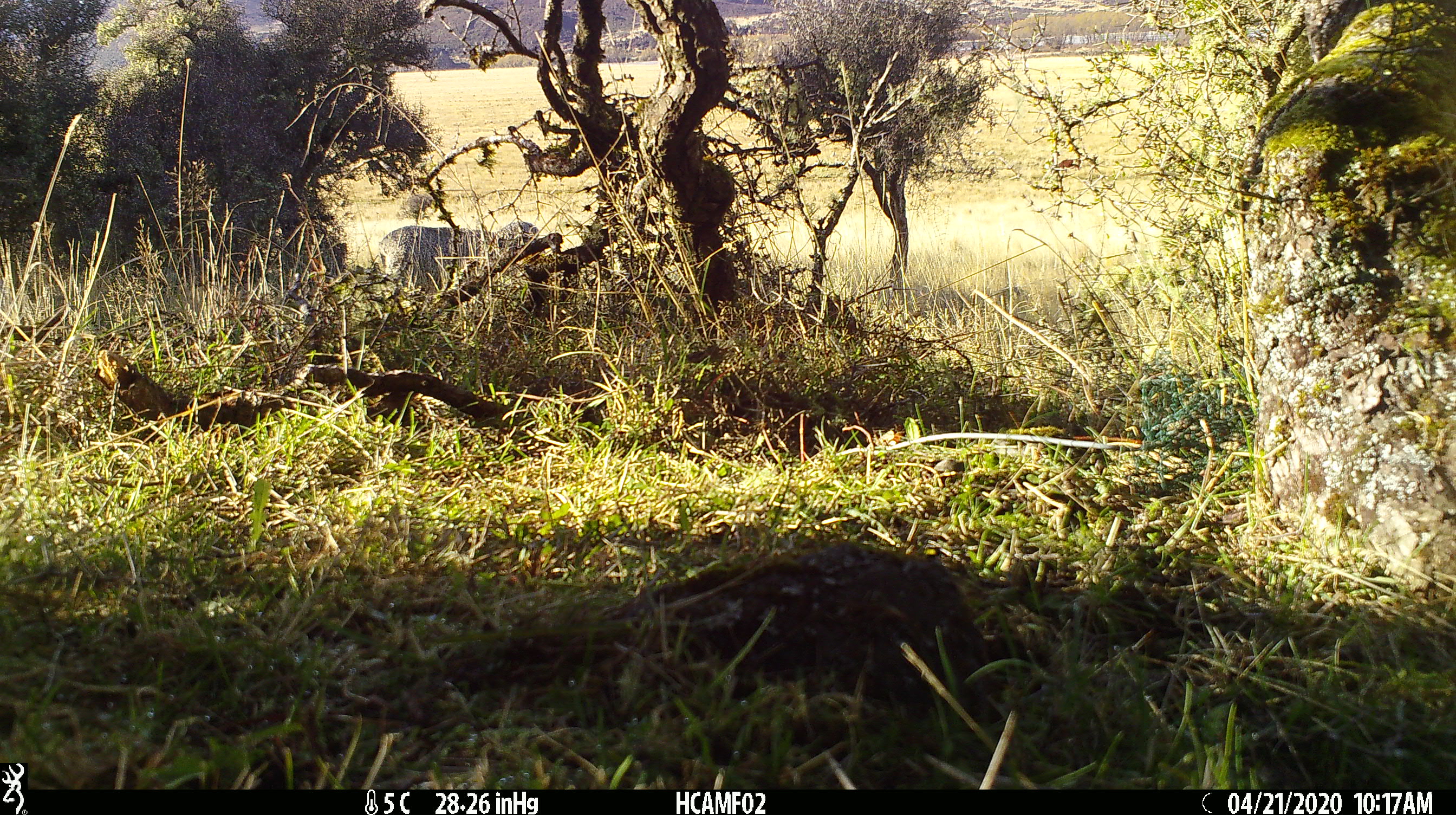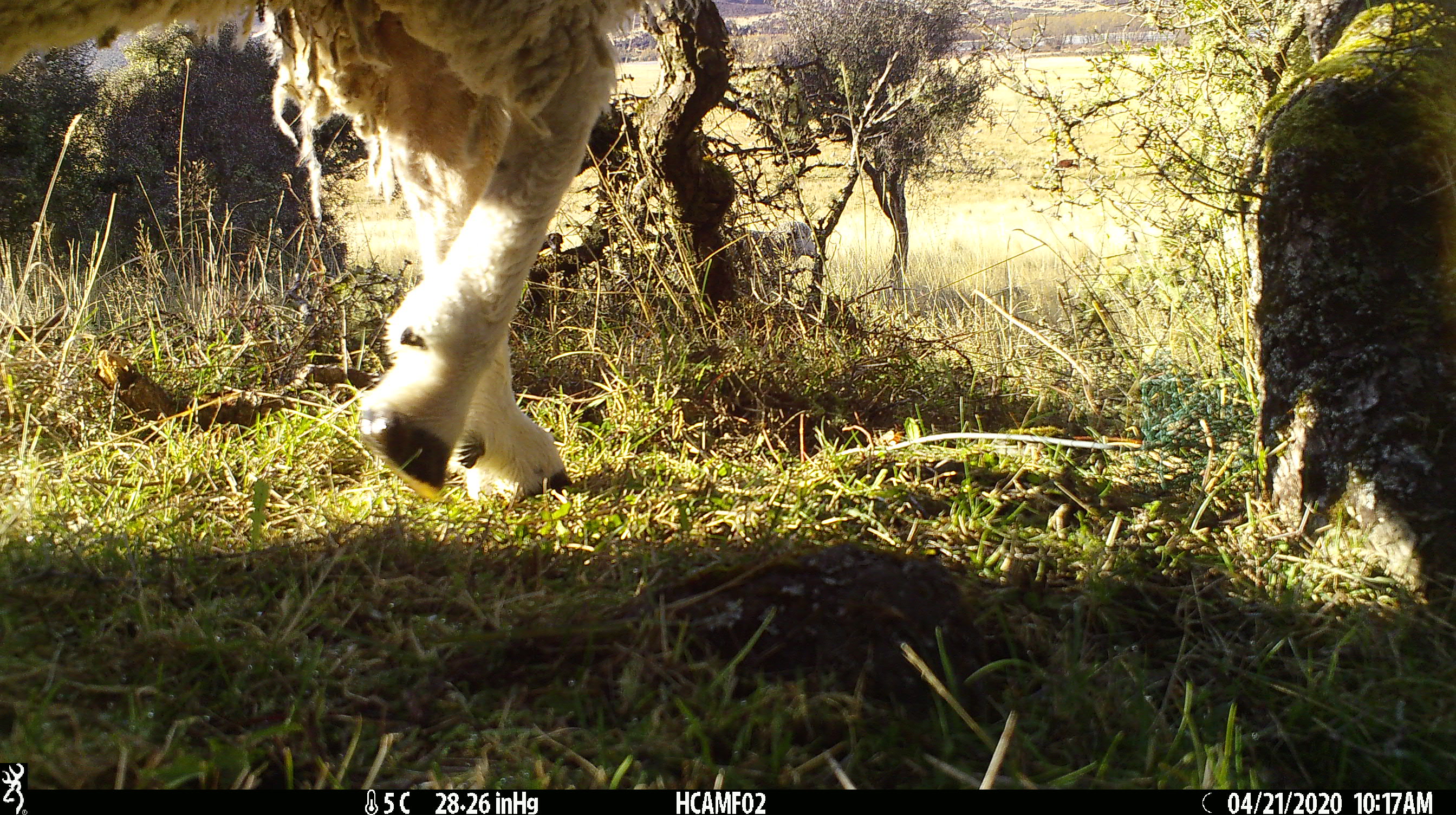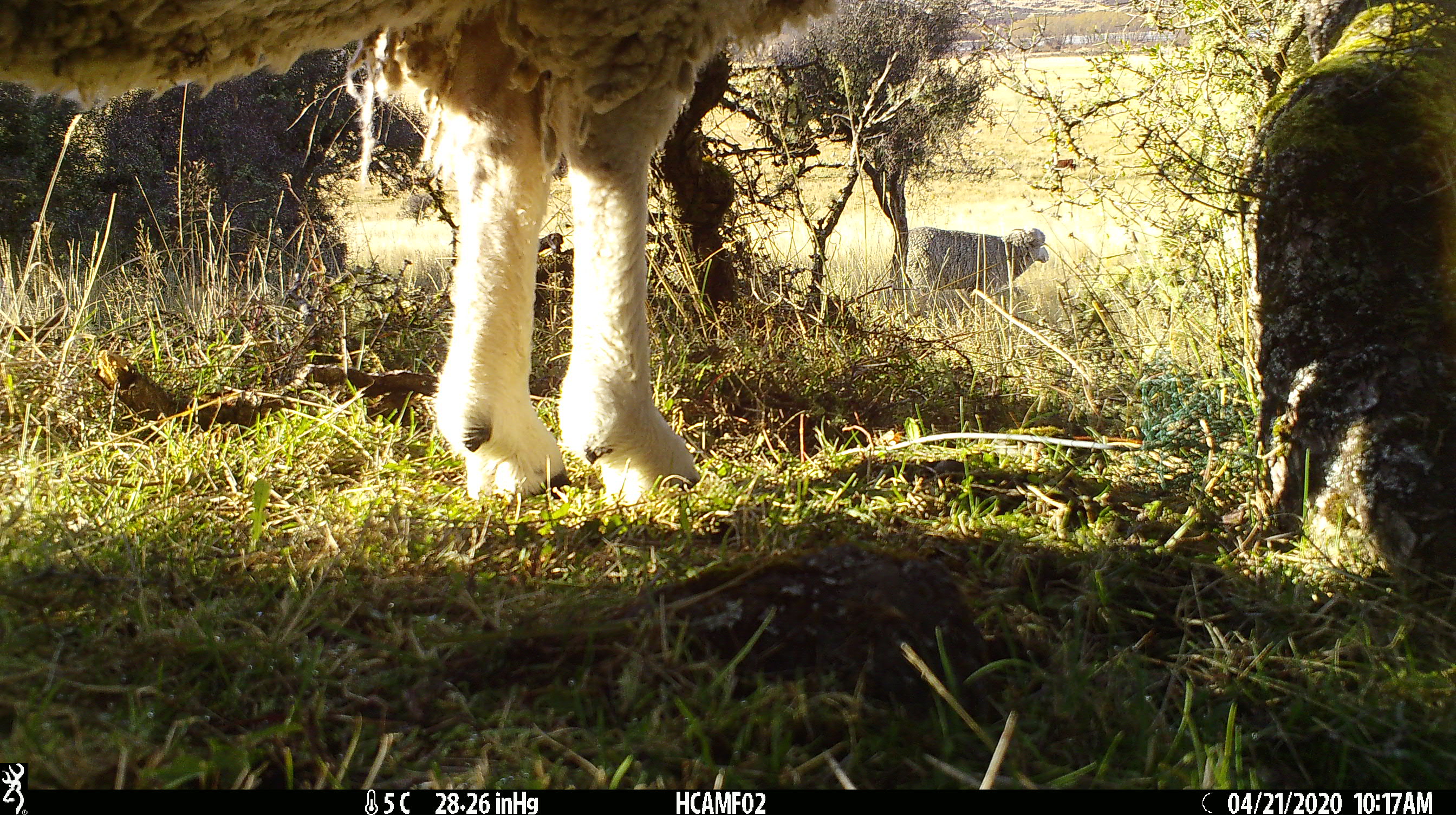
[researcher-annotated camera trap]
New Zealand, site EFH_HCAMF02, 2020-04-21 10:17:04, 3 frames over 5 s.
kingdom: Animalia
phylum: Chordata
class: Mammalia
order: Artiodactyla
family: Bovidae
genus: Ovis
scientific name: Ovis aries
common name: domestic sheep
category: sheep